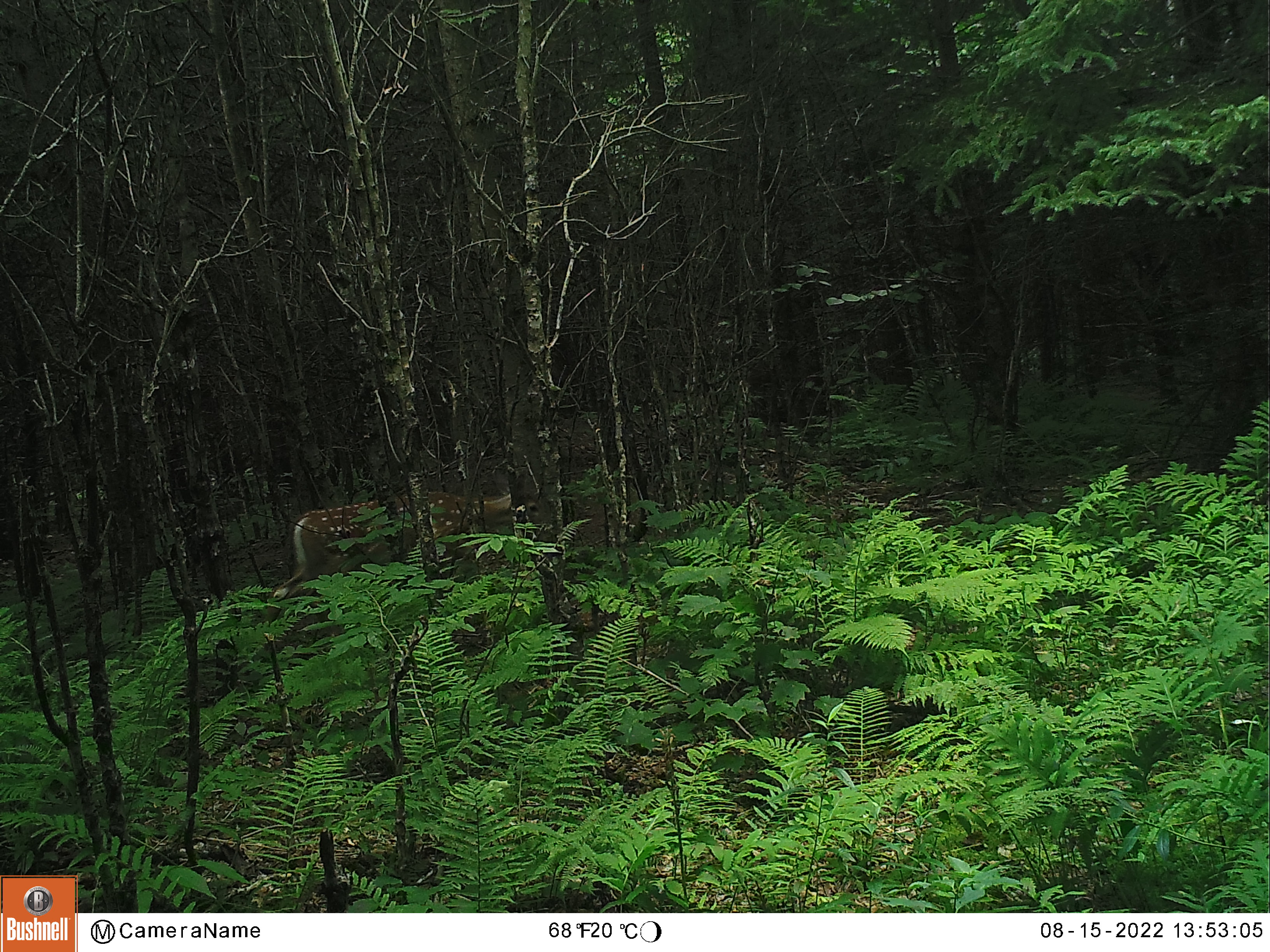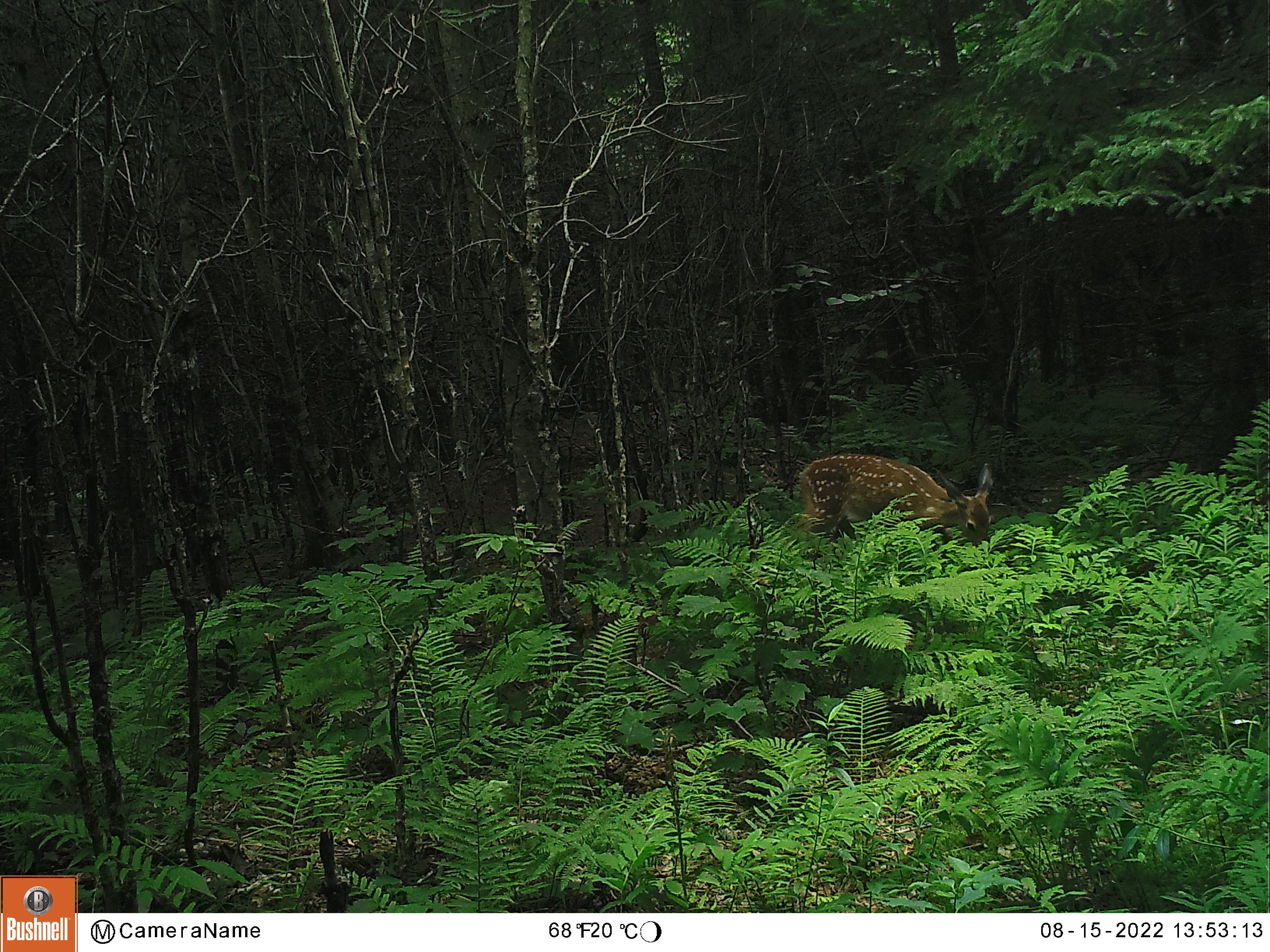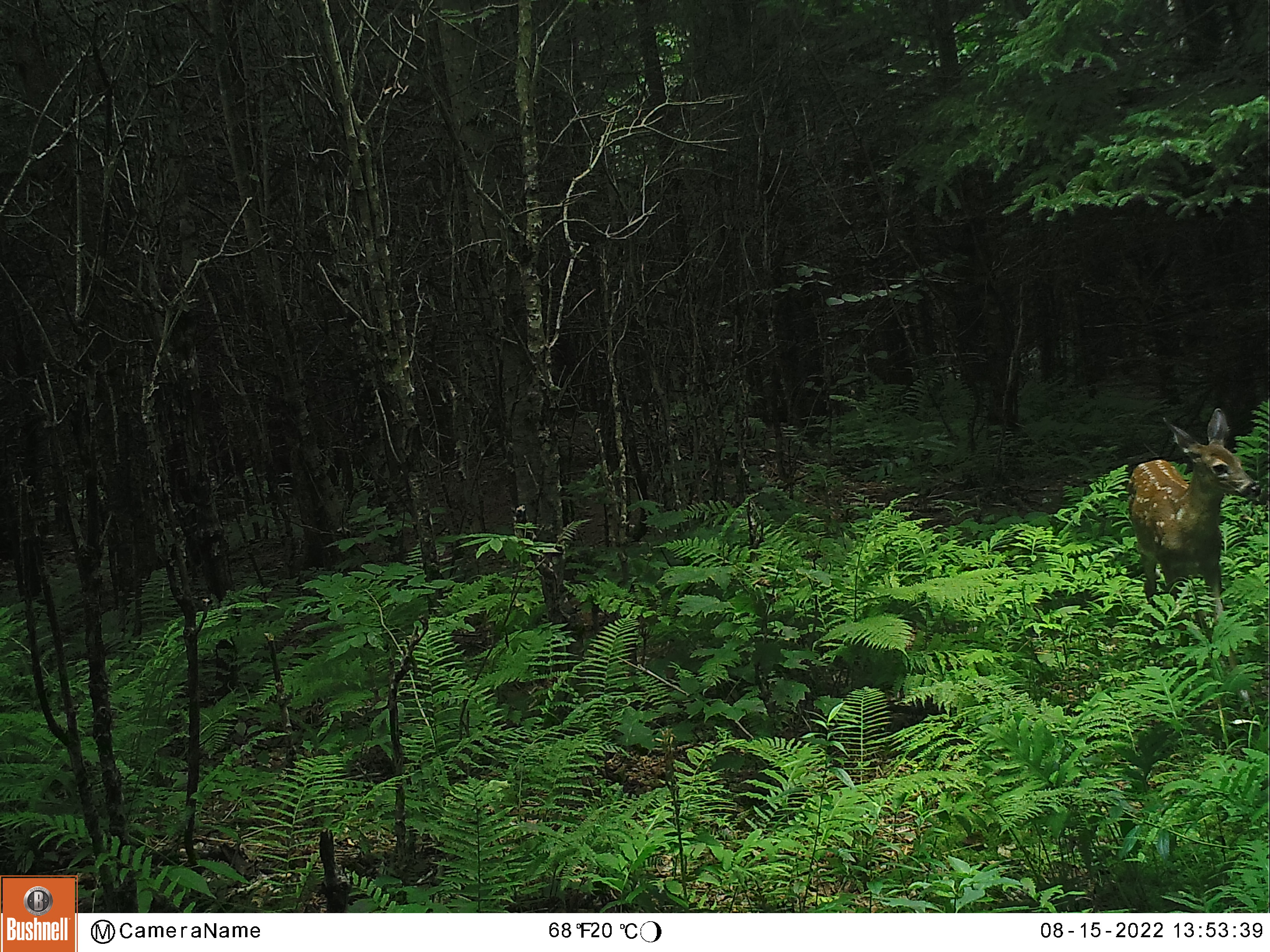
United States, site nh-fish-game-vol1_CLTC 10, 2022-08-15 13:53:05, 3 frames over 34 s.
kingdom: Animalia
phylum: Chordata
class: Mammalia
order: Artiodactyla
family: Cervidae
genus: Odocoileus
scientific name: Odocoileus virginianus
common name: white-tailed deer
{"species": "white-tailed deer (Odocoileus virginianus)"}